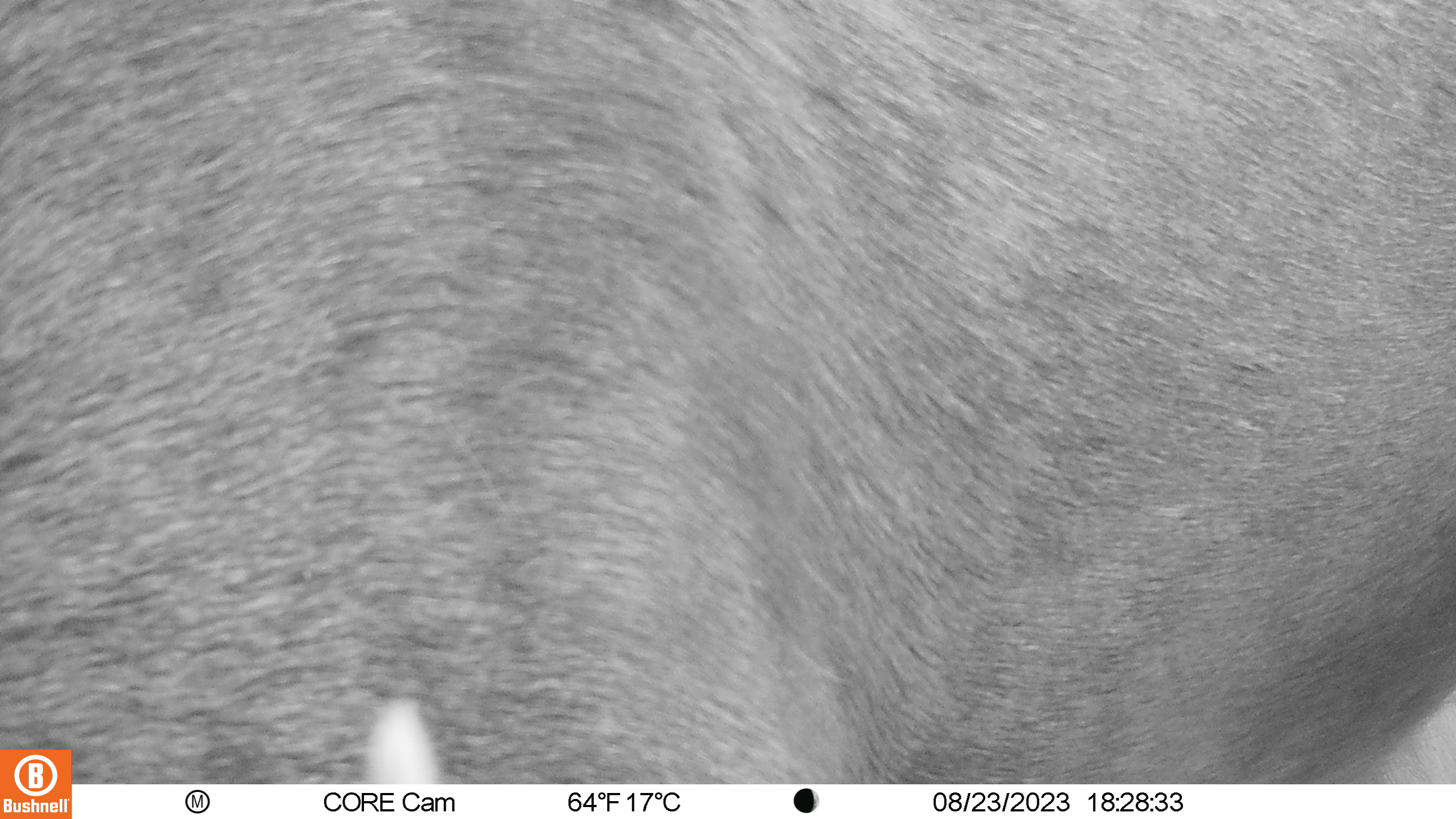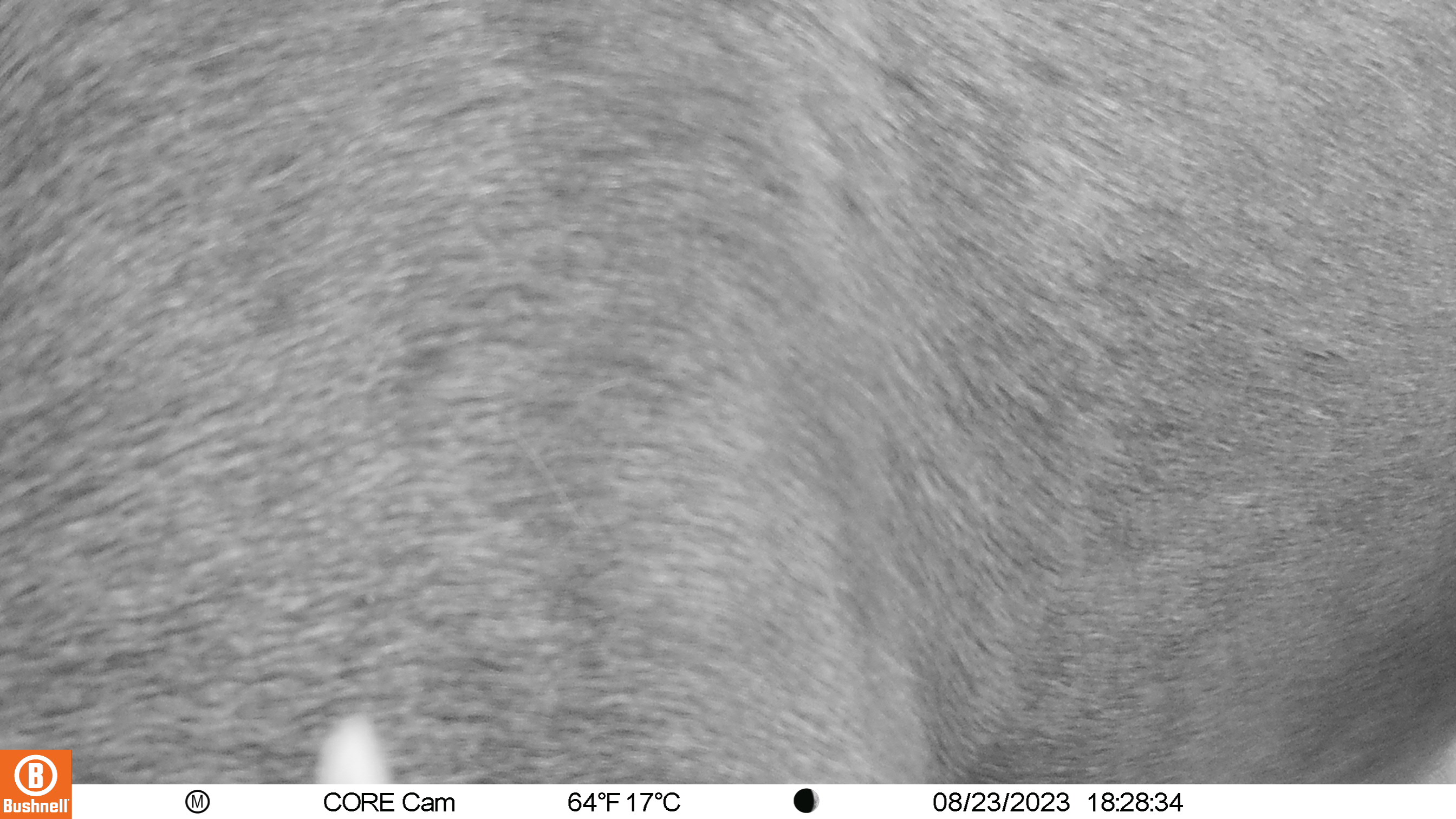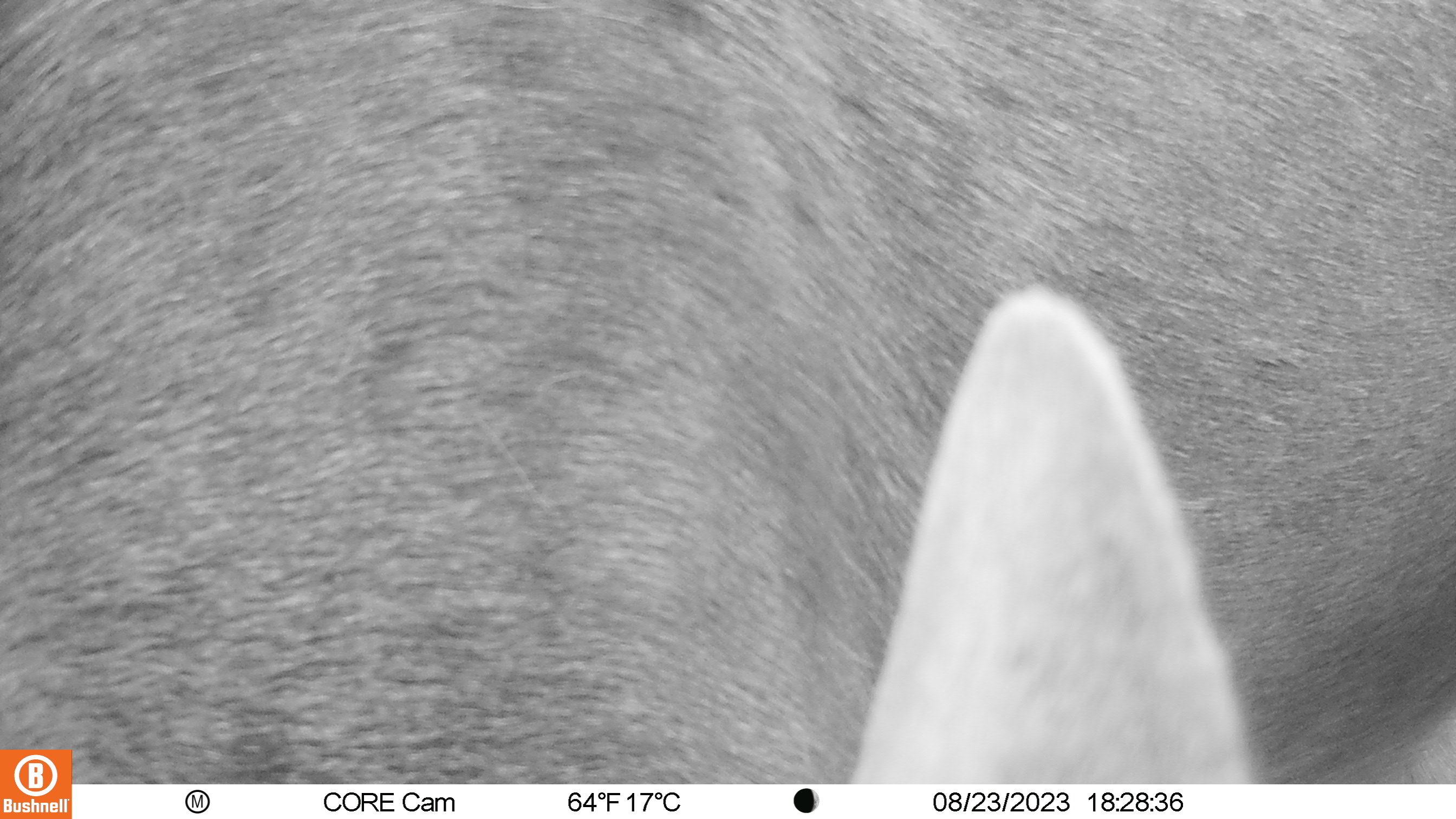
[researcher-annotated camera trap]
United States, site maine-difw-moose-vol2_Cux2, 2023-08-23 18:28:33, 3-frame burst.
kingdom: Animalia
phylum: Chordata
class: Mammalia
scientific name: Mammalia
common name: mammal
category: mammal sp.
Mammal sp. (mammal) (Mammalia).